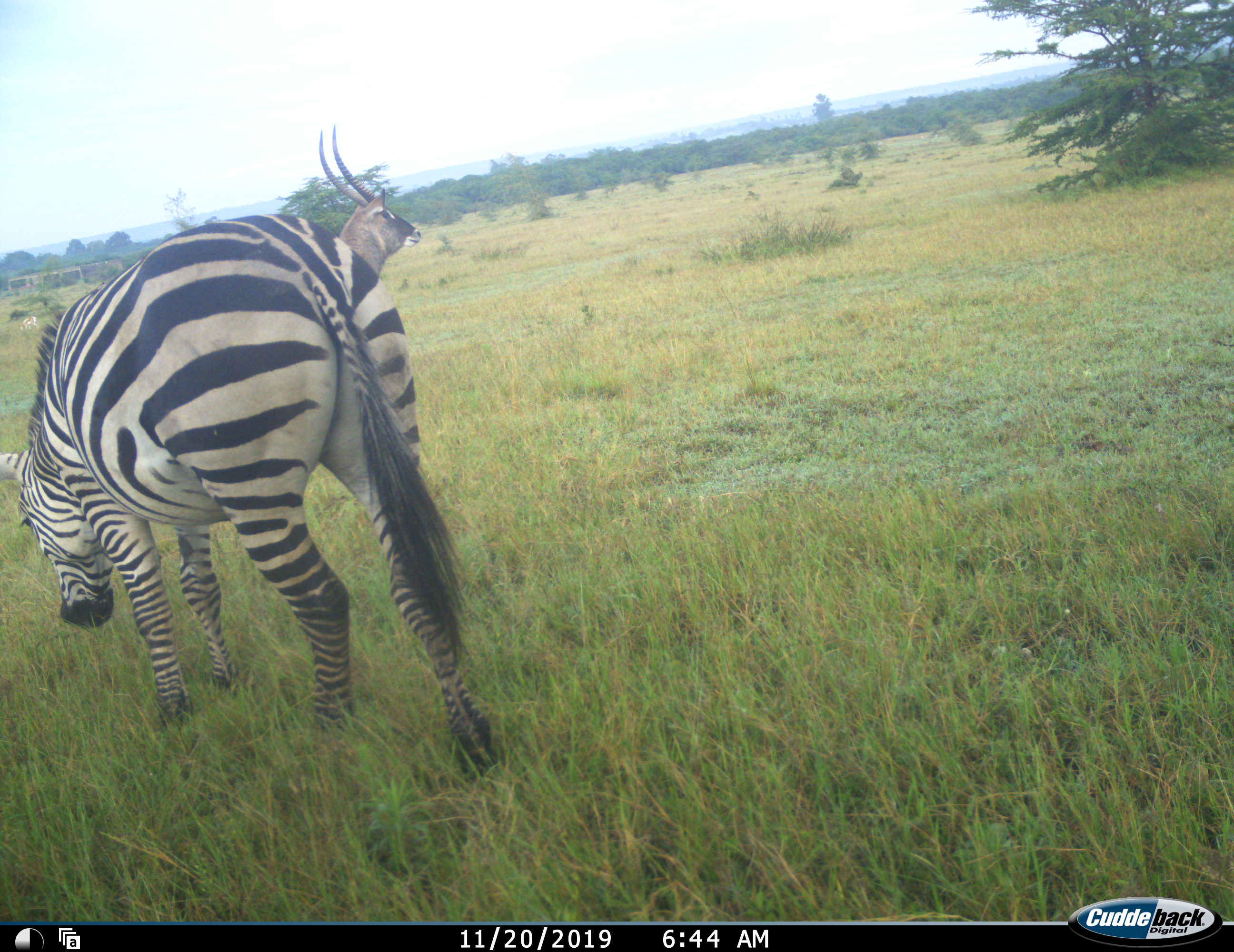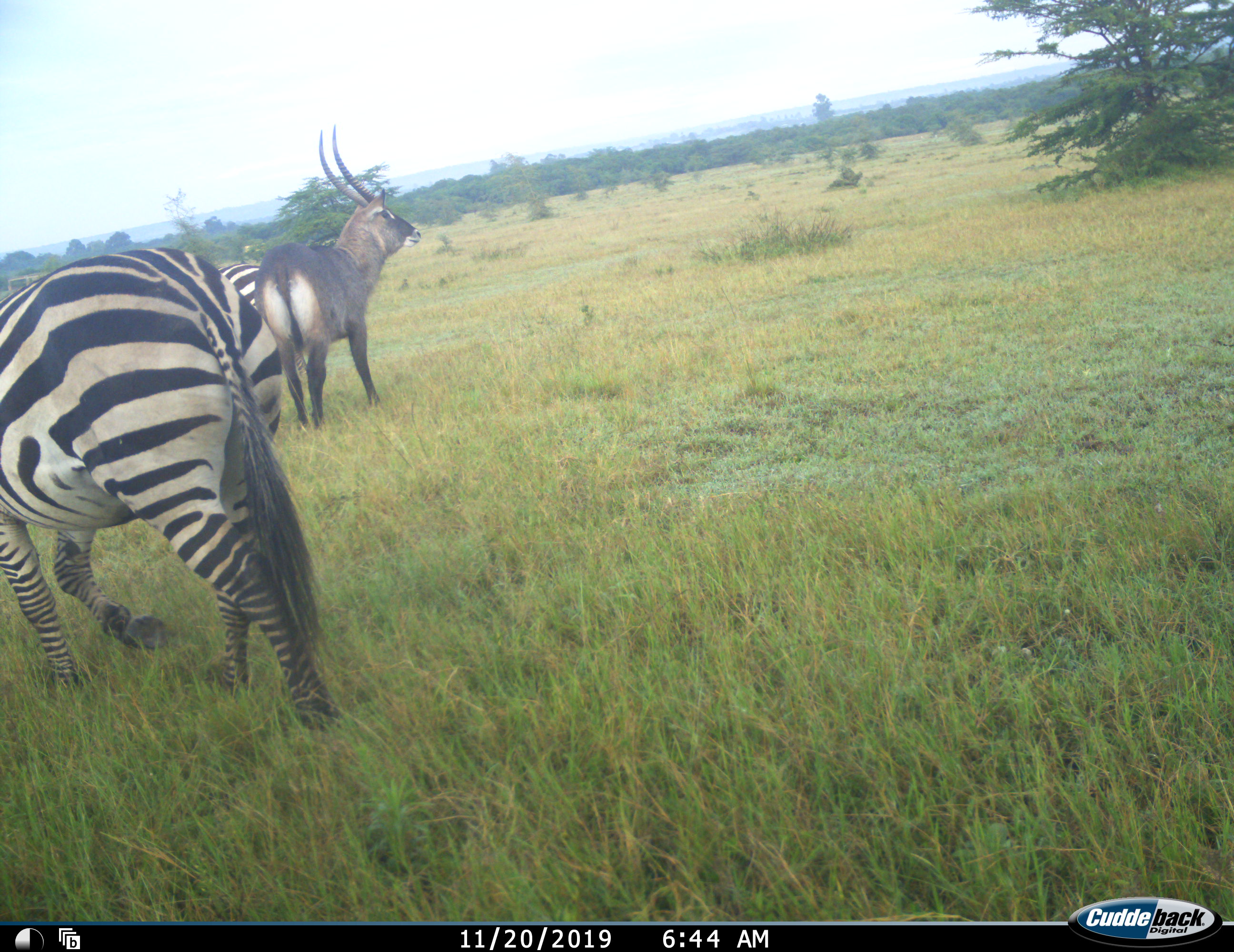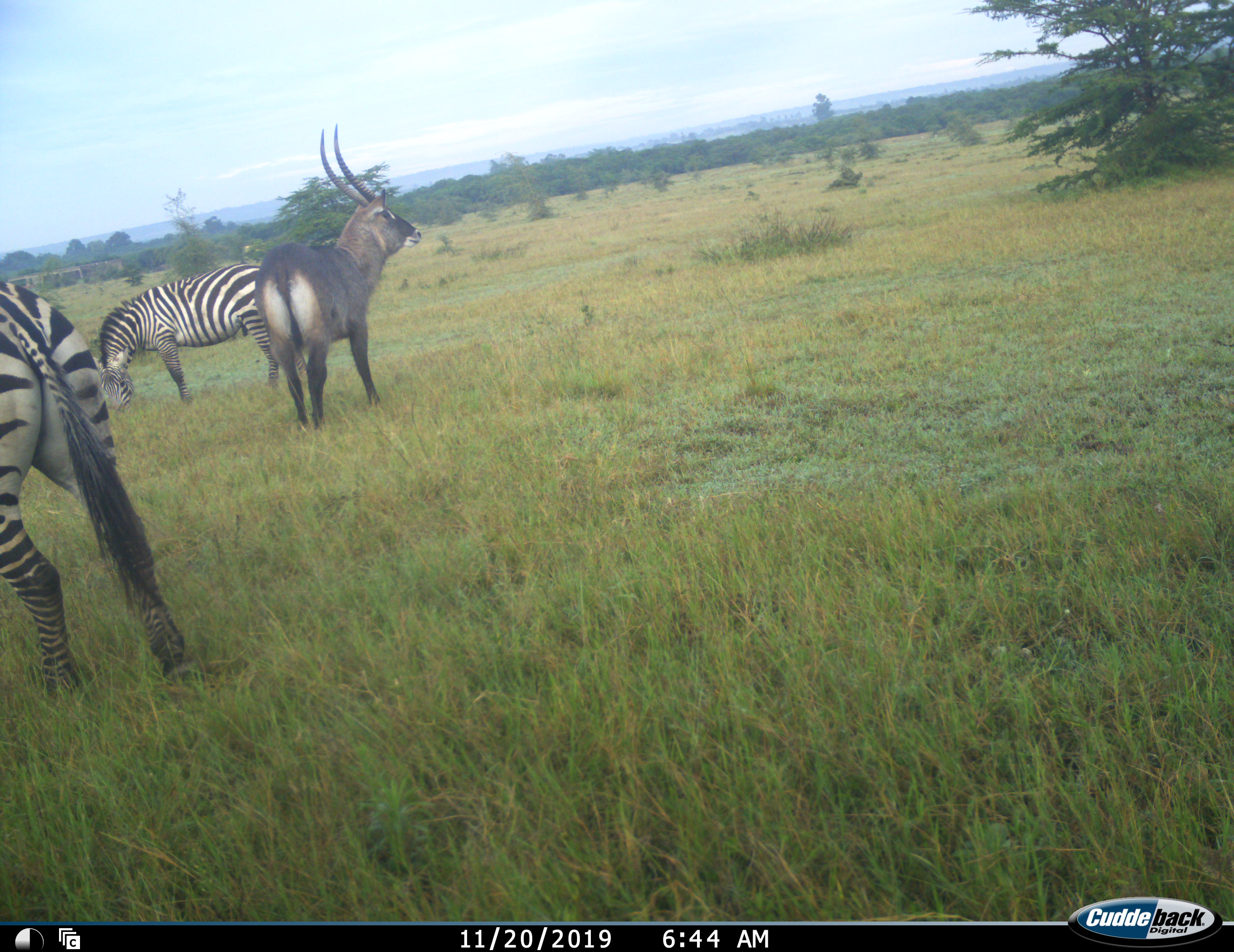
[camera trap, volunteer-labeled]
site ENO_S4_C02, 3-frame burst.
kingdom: Animalia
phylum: Chordata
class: Mammalia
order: Artiodactyla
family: Bovidae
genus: Kobus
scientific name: Kobus ellipsiprymnus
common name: waterbuck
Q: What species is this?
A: Waterbuck (Kobus ellipsiprymnus).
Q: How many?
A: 1.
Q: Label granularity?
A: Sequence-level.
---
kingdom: Animalia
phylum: Chordata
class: Mammalia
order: Perissodactyla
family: Equidae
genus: Equus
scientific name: Equus quagga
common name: plains zebra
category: zebraplains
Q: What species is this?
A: Zebraplains (plains zebra) (Equus quagga).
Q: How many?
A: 2.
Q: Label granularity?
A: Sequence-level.